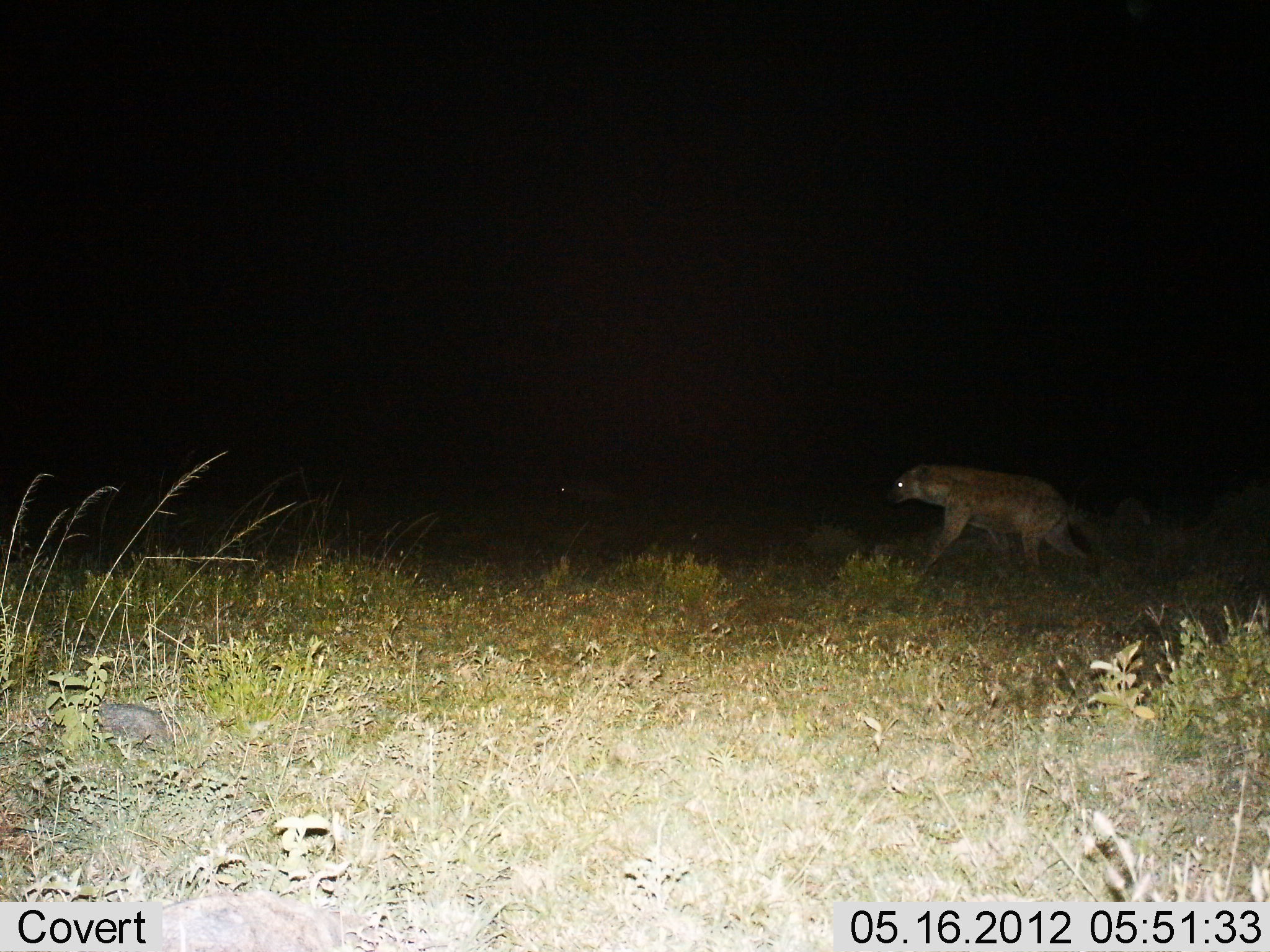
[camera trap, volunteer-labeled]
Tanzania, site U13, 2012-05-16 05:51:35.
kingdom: Animalia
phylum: Chordata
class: Mammalia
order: Carnivora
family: Hyaenidae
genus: Crocuta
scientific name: Crocuta crocuta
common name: spotted hyena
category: hyenaspotted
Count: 1.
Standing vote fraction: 18%.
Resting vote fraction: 0%.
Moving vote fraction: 91%.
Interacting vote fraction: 0%.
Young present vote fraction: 0%.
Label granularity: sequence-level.